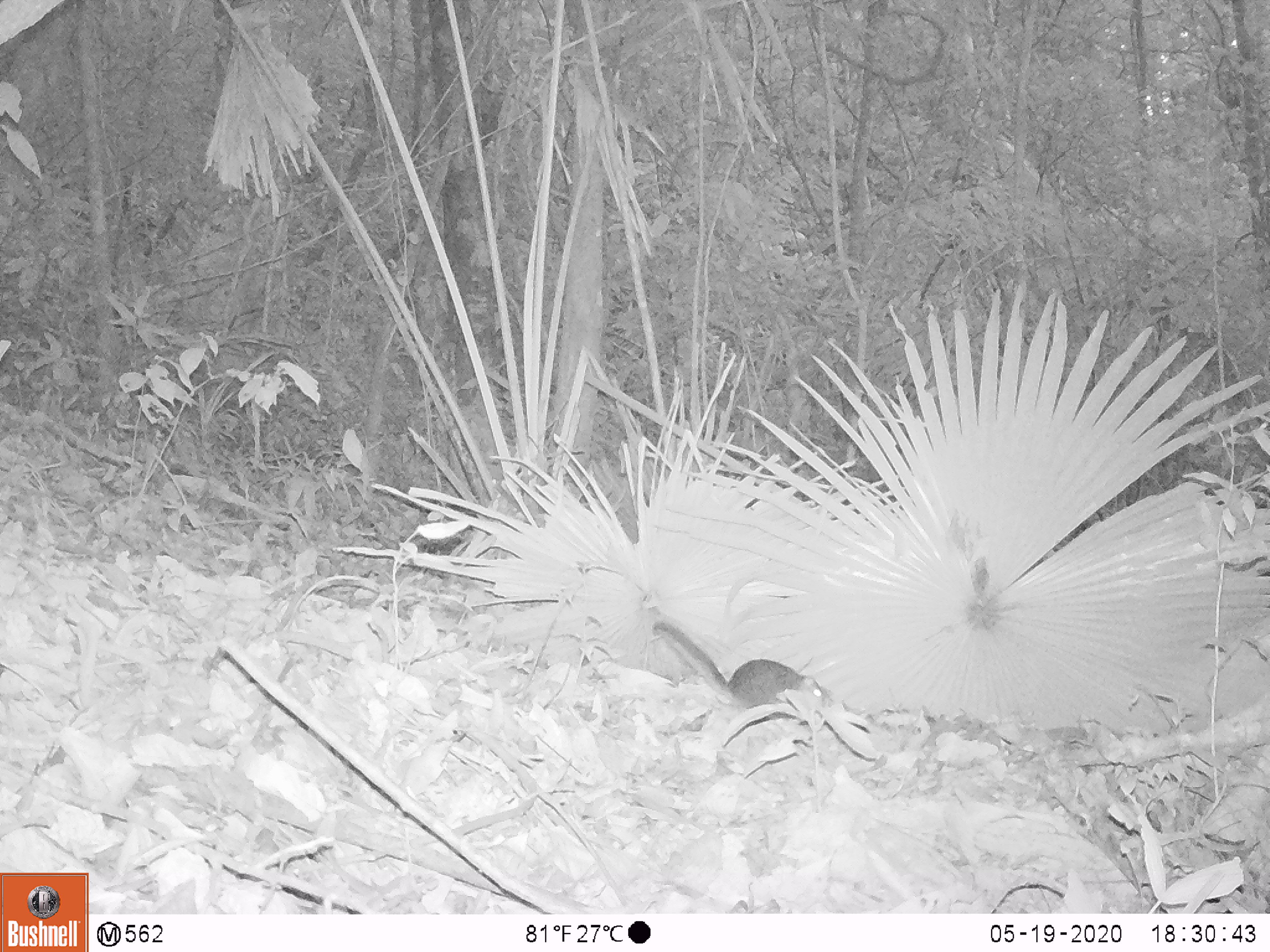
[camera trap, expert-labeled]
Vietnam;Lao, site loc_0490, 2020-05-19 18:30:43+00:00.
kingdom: Animalia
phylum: Chordata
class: Mammalia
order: Rodentia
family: Sciuridae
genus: Dremomys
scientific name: Dremomys rufigenis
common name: red-cheeked squirrel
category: red cheeked squirrel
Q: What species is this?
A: Red cheeked squirrel (red-cheeked squirrel) (Dremomys rufigenis).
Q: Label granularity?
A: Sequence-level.